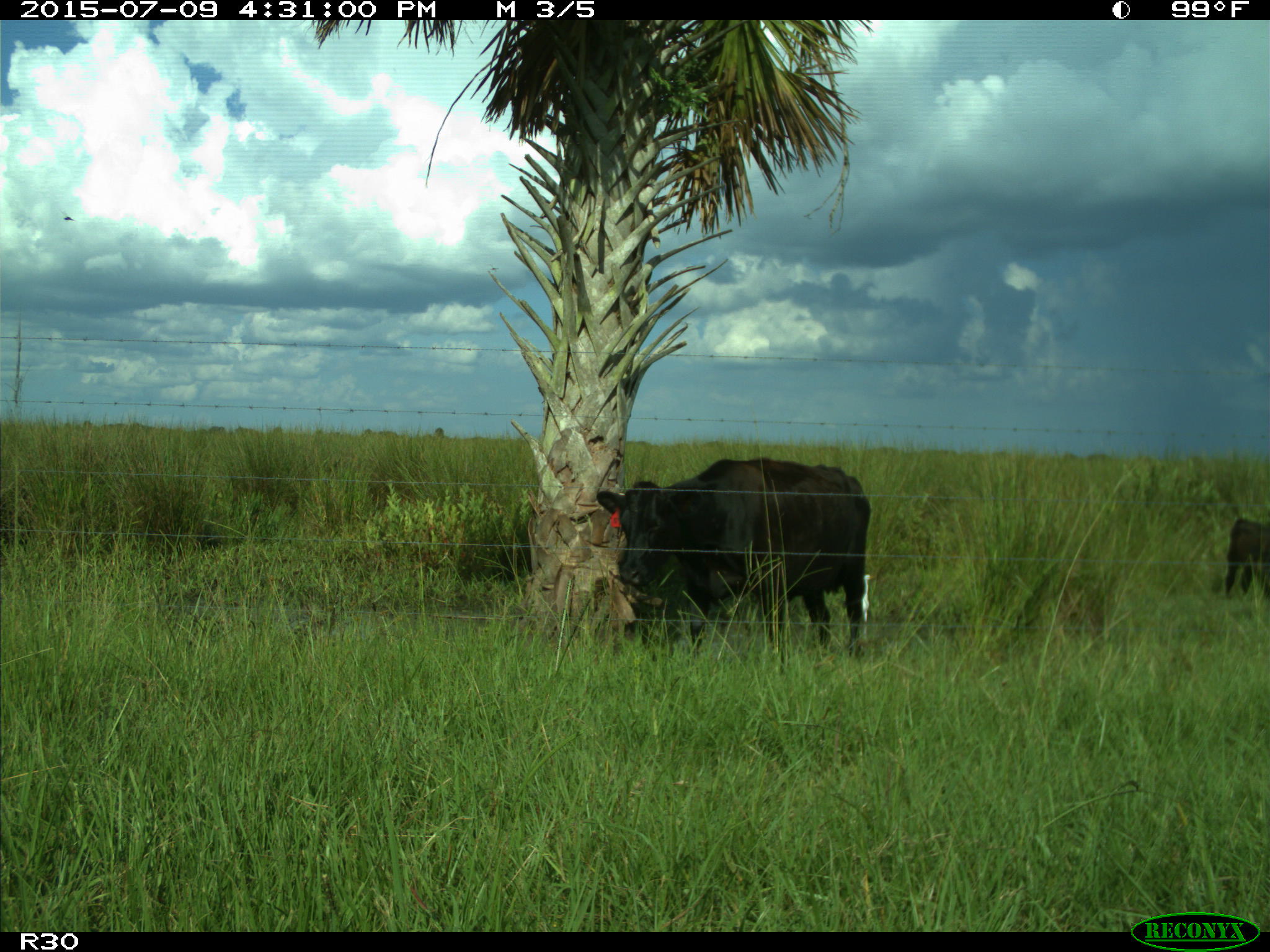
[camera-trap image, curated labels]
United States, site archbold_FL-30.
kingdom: Animalia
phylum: Chordata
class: Mammalia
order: Artiodactyla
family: Bovidae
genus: Bos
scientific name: Bos taurus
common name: domestic cow